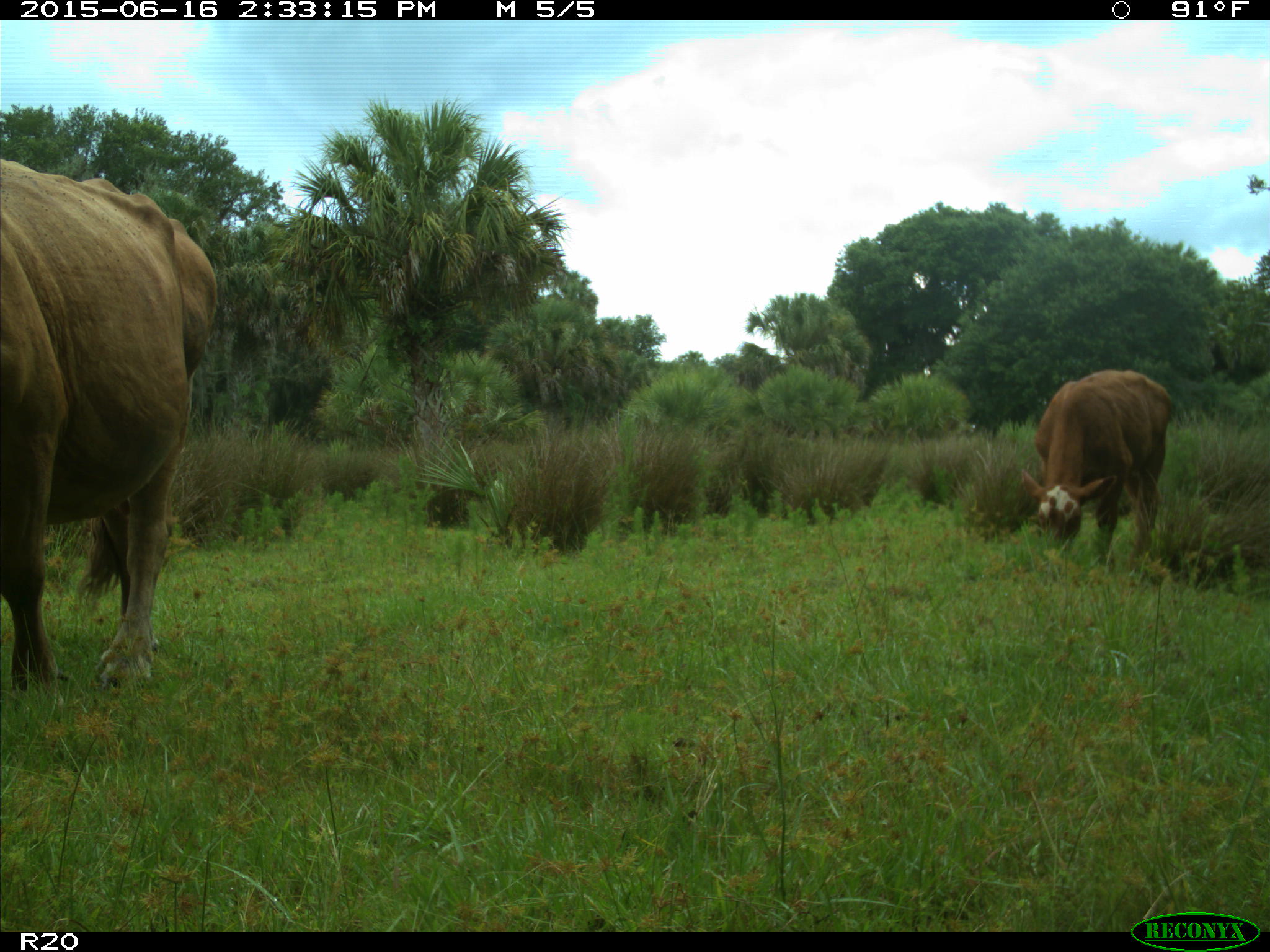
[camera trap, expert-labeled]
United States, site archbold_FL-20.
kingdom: Animalia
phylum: Chordata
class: Mammalia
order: Artiodactyla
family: Bovidae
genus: Bos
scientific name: Bos taurus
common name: domestic cow